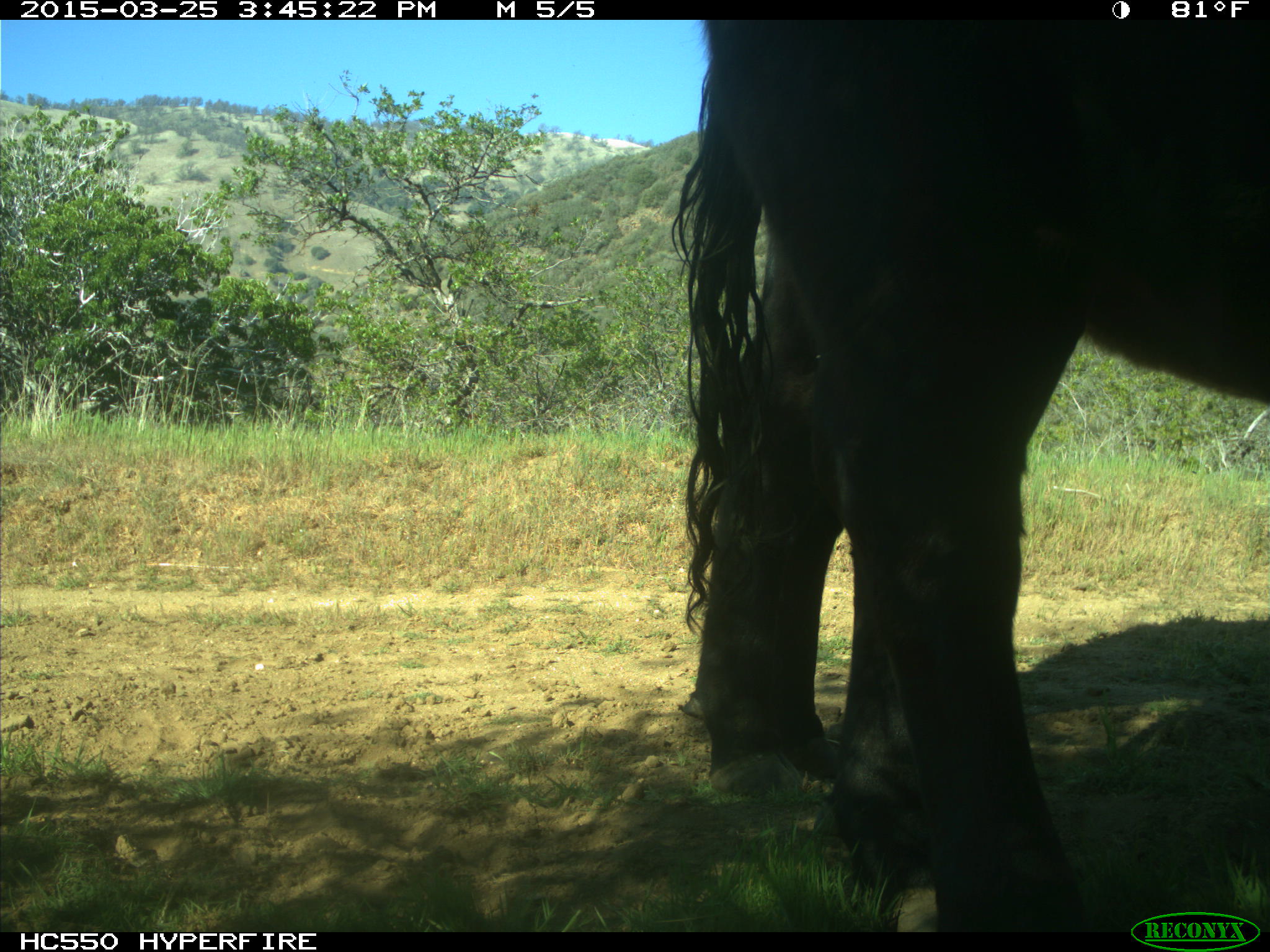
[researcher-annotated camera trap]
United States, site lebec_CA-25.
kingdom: Animalia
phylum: Chordata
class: Mammalia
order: Artiodactyla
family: Bovidae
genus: Bos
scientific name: Bos taurus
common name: domestic cow